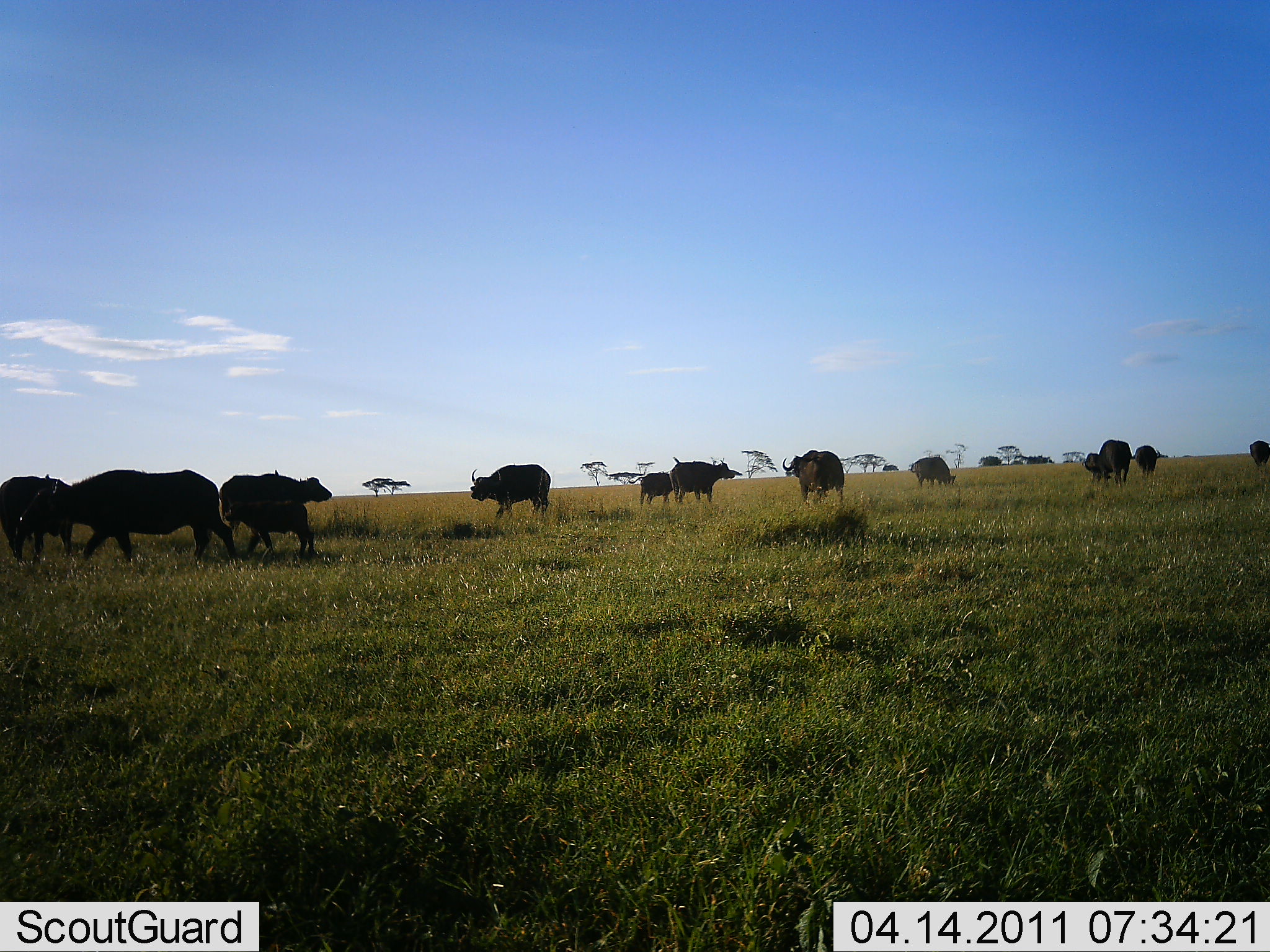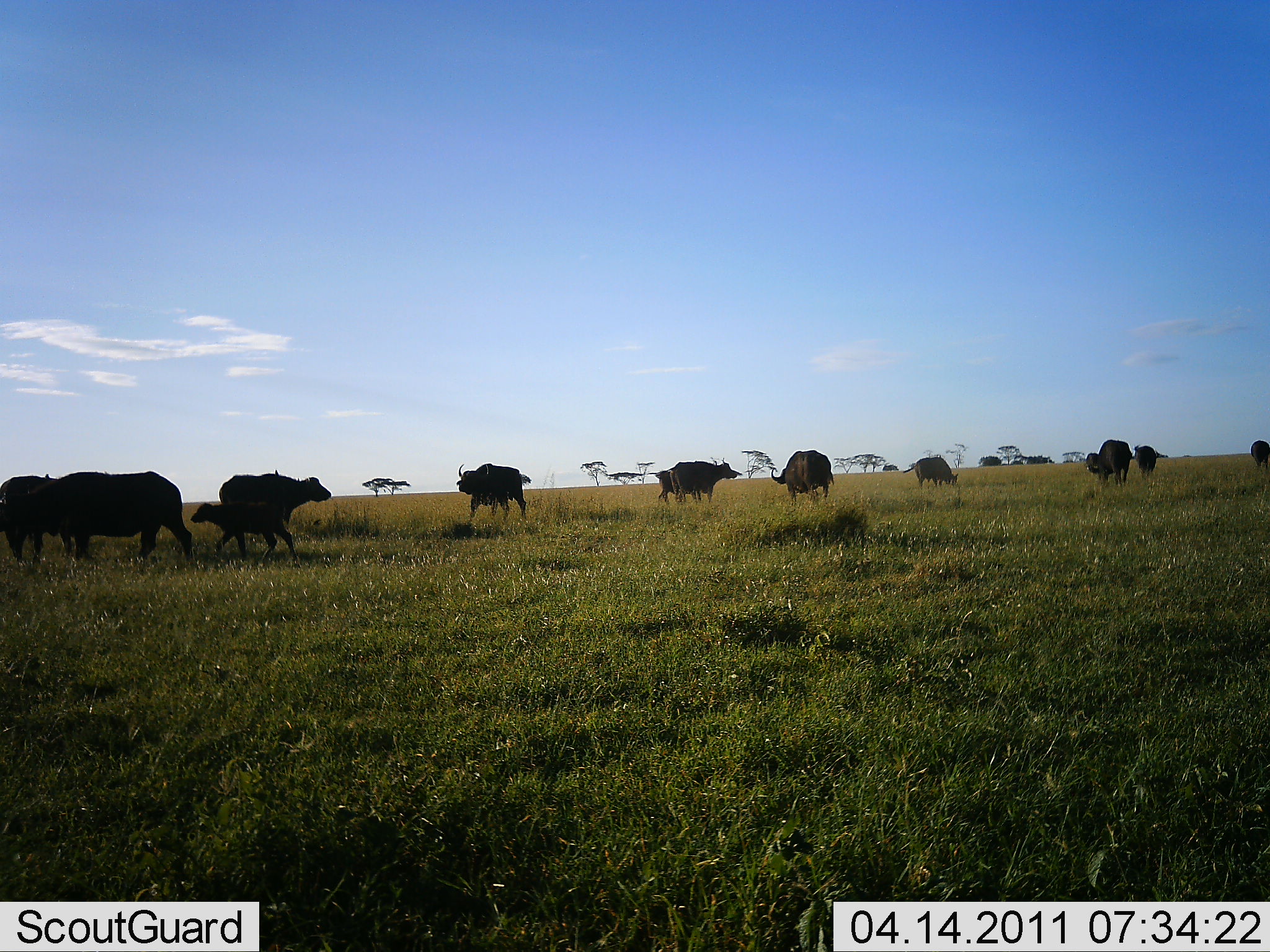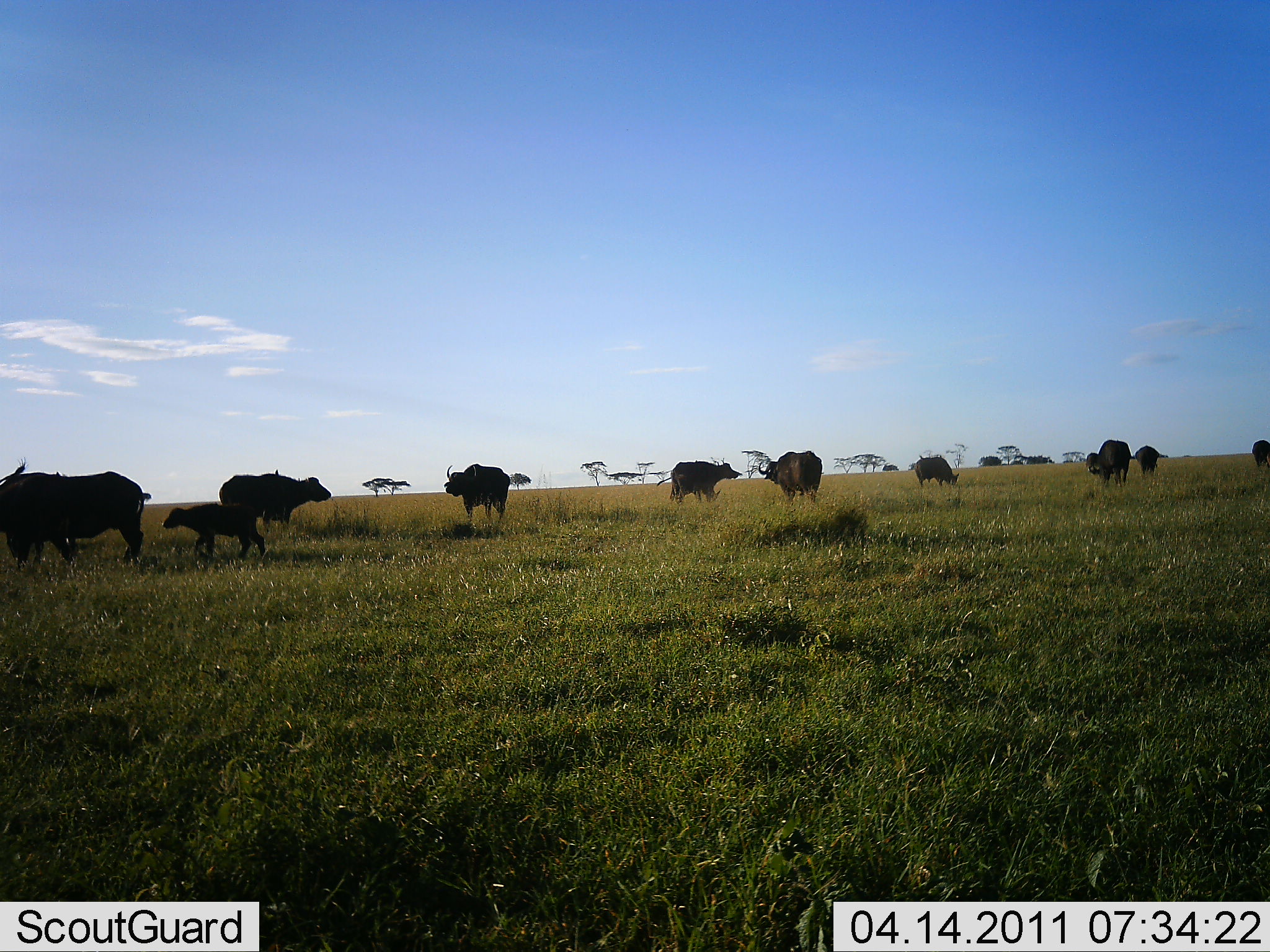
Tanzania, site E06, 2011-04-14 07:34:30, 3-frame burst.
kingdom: Animalia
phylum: Chordata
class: Mammalia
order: Artiodactyla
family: Bovidae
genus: Syncerus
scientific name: Syncerus caffer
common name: cape buffalo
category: buffalo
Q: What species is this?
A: Buffalo (cape buffalo) (Syncerus caffer).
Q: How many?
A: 11-50.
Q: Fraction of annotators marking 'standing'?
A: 75%.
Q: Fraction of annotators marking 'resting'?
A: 0%.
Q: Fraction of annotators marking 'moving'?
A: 67%.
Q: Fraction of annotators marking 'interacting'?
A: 17%.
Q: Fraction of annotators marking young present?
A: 92%.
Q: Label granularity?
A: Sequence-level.